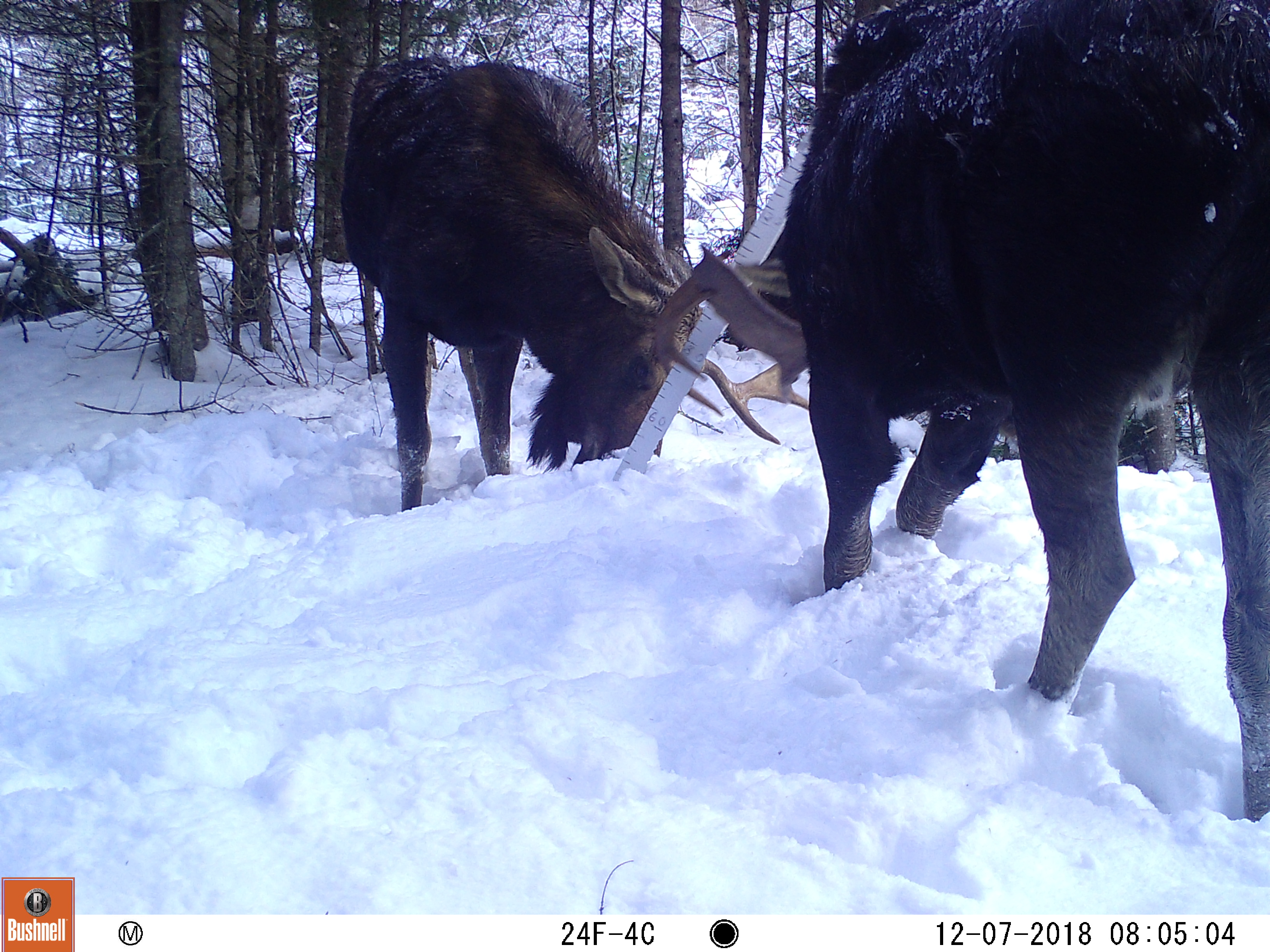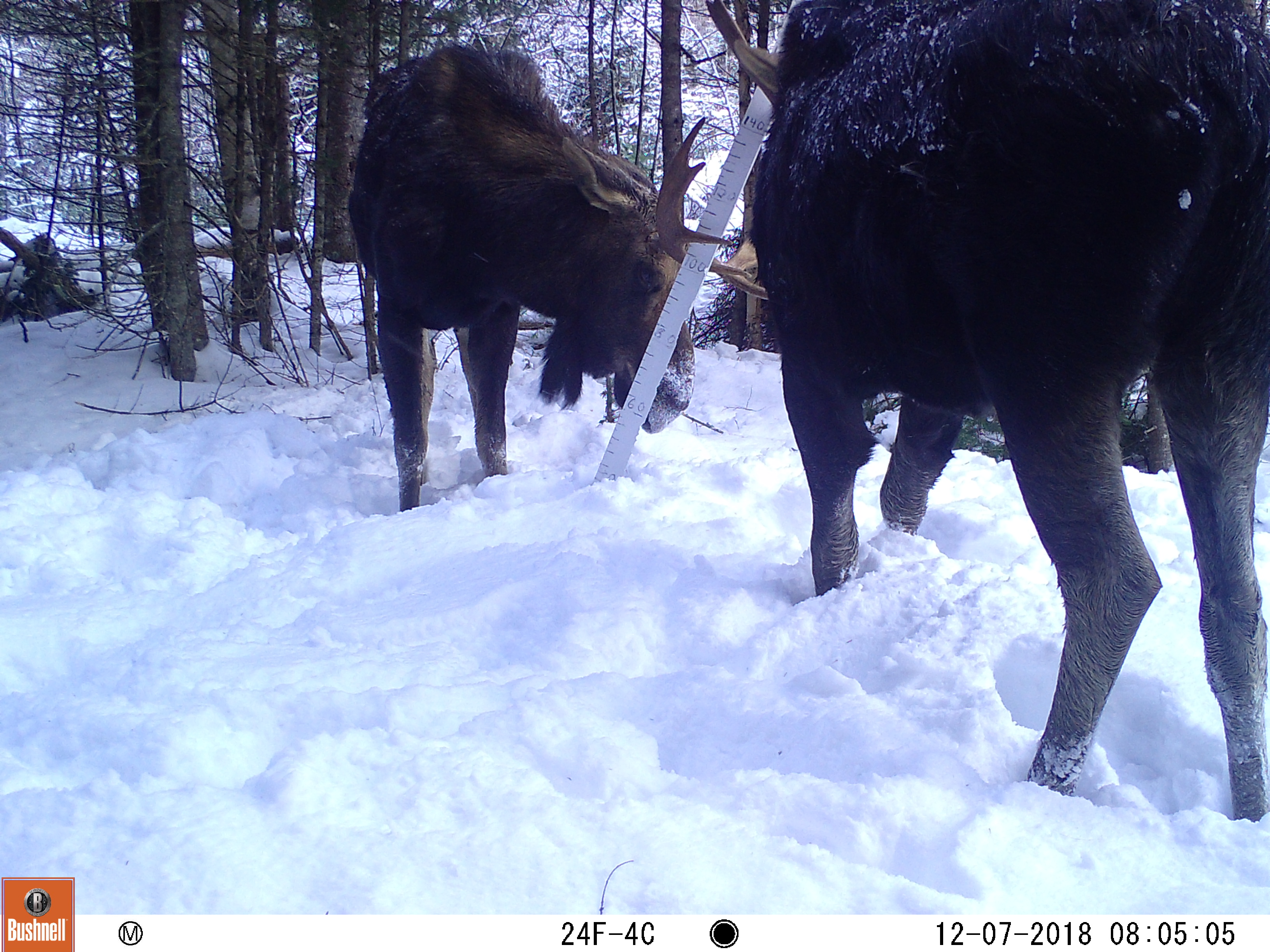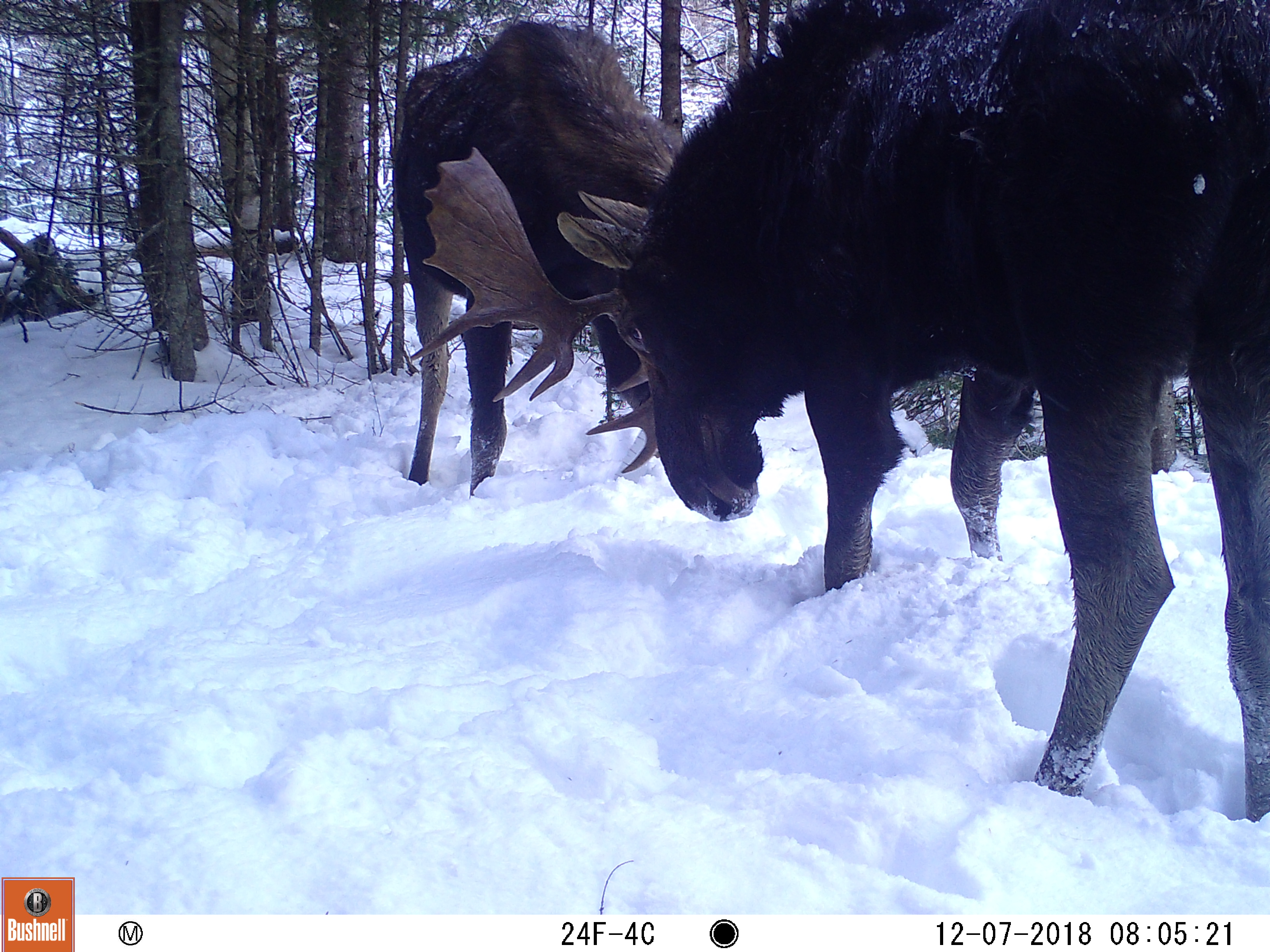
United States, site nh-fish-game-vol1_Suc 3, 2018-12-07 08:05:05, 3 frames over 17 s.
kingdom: Animalia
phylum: Chordata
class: Mammalia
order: Artiodactyla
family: Cervidae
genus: Alces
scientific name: Alces alces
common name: moose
Moose (Alces alces).